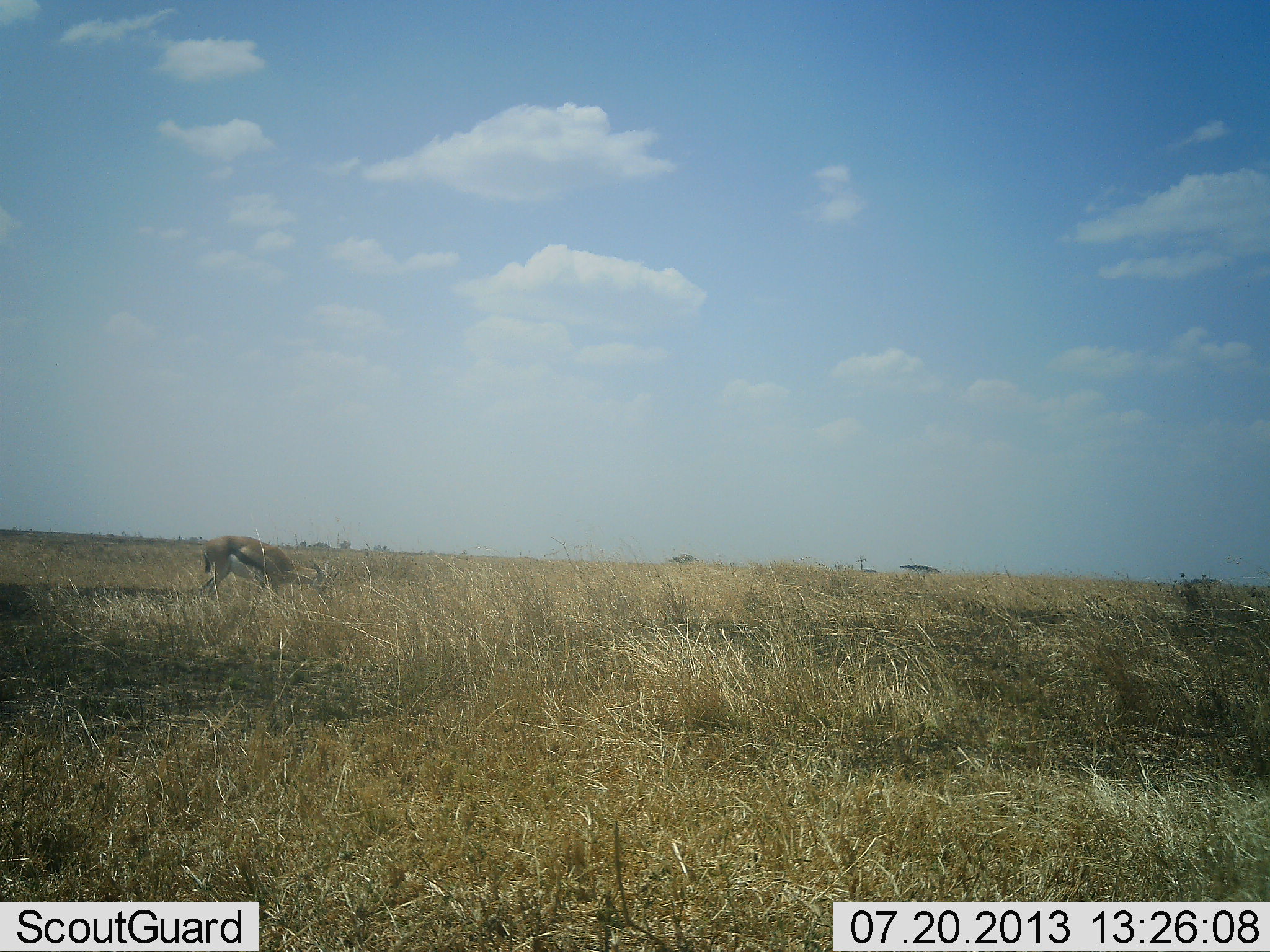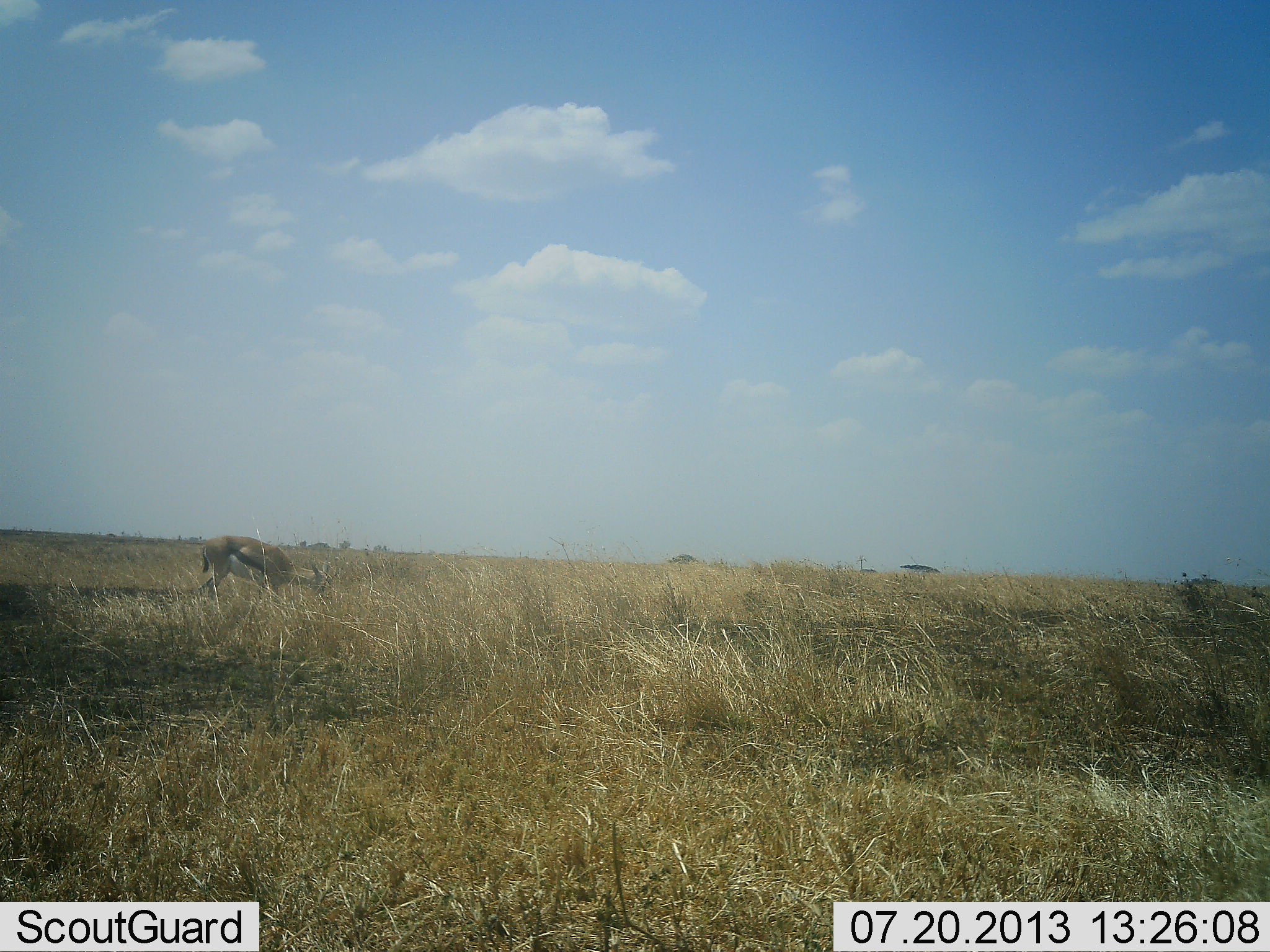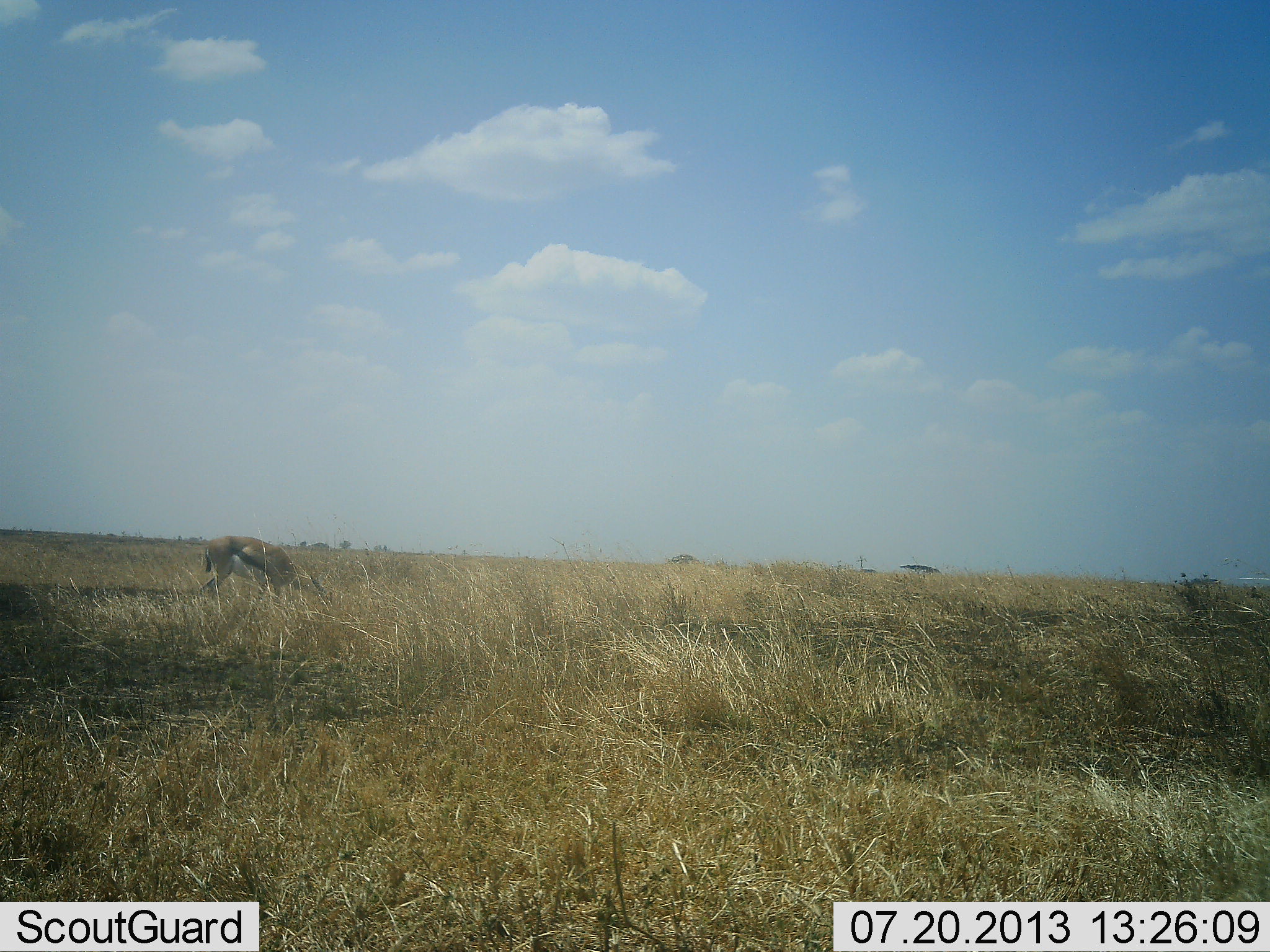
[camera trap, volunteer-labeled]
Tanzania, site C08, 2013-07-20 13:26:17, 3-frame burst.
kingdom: Animalia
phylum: Chordata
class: Mammalia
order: Artiodactyla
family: Bovidae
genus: Eudorcas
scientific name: Eudorcas thomsonii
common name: thomson's gazelle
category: gazellethomsons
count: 1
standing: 27%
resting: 0%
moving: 0%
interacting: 0%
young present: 0%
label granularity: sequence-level